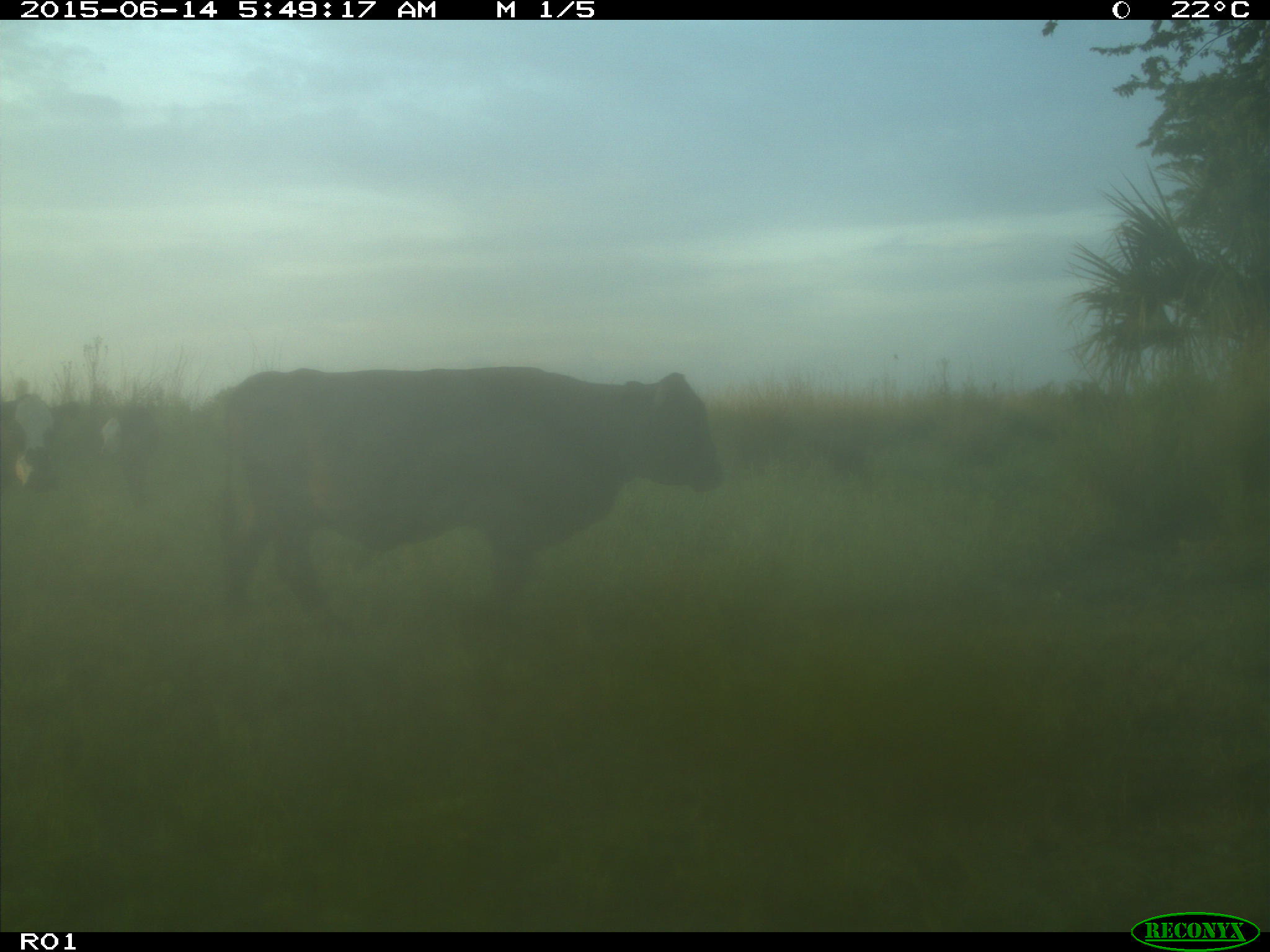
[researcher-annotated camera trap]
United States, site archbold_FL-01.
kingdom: Animalia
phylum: Chordata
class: Mammalia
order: Artiodactyla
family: Bovidae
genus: Bos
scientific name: Bos taurus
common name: domestic cow